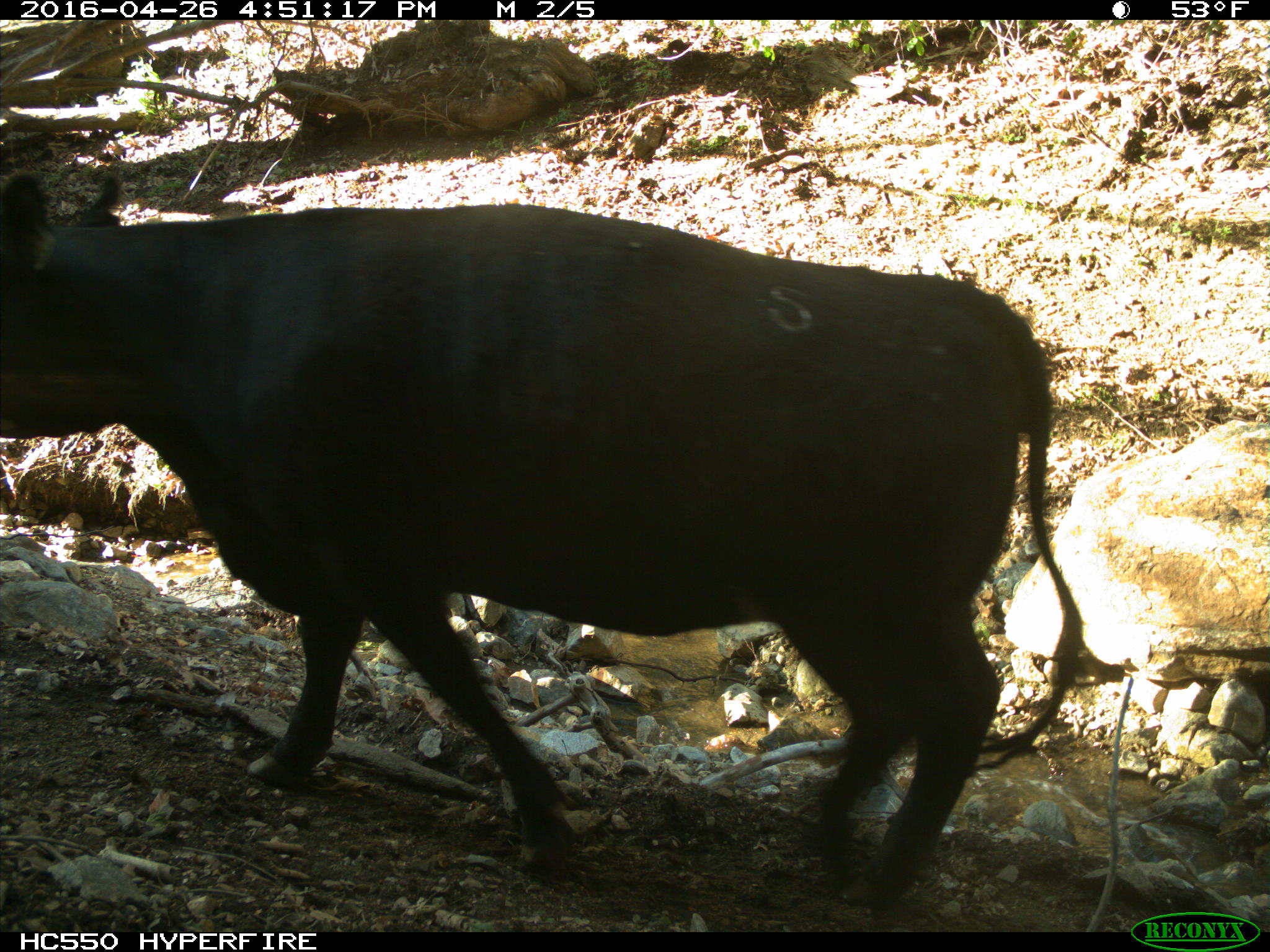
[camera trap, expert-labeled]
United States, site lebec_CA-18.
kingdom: Animalia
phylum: Chordata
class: Mammalia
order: Artiodactyla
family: Bovidae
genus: Bos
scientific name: Bos taurus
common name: domestic cow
Bos taurus (domestic cow).